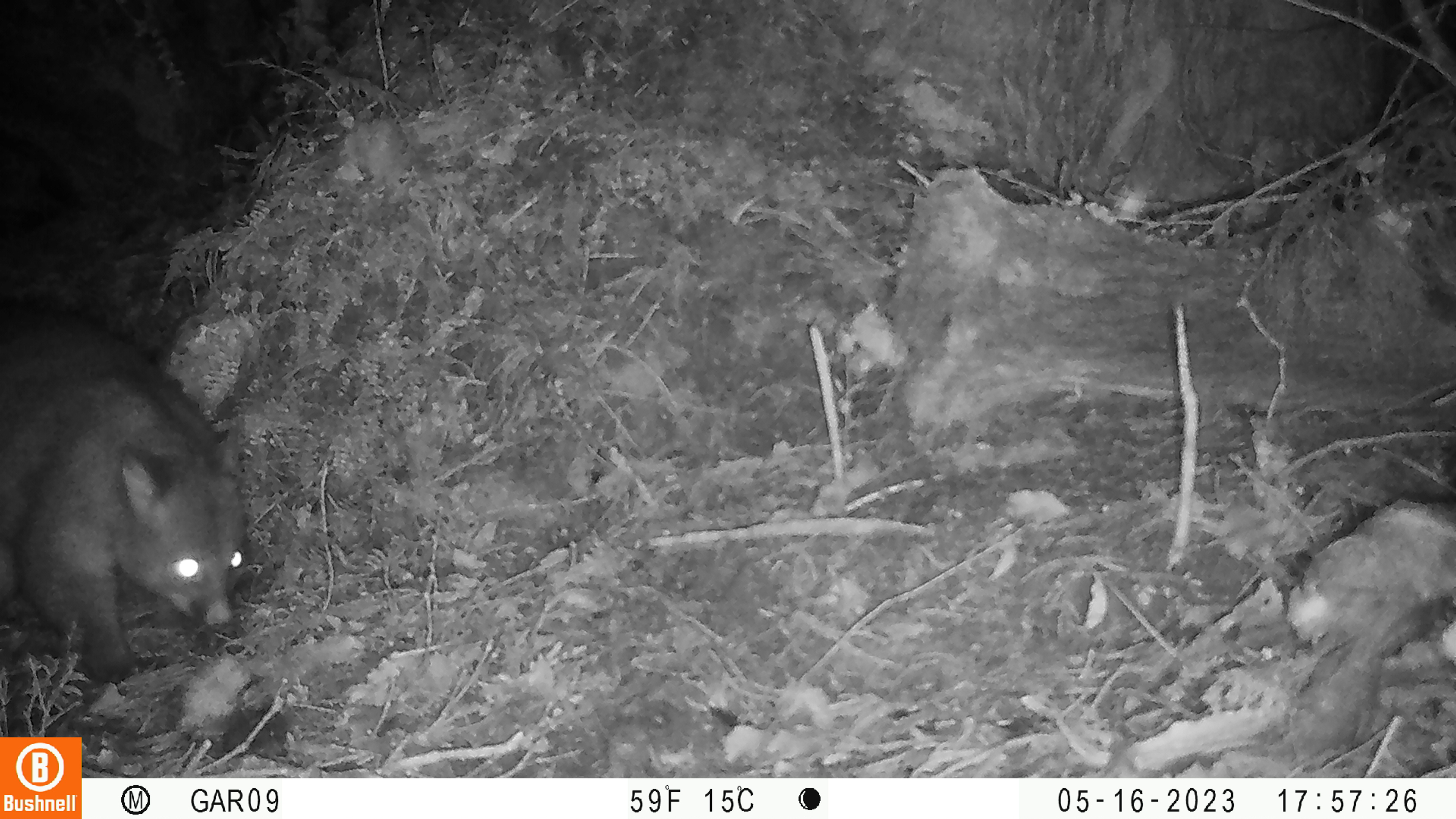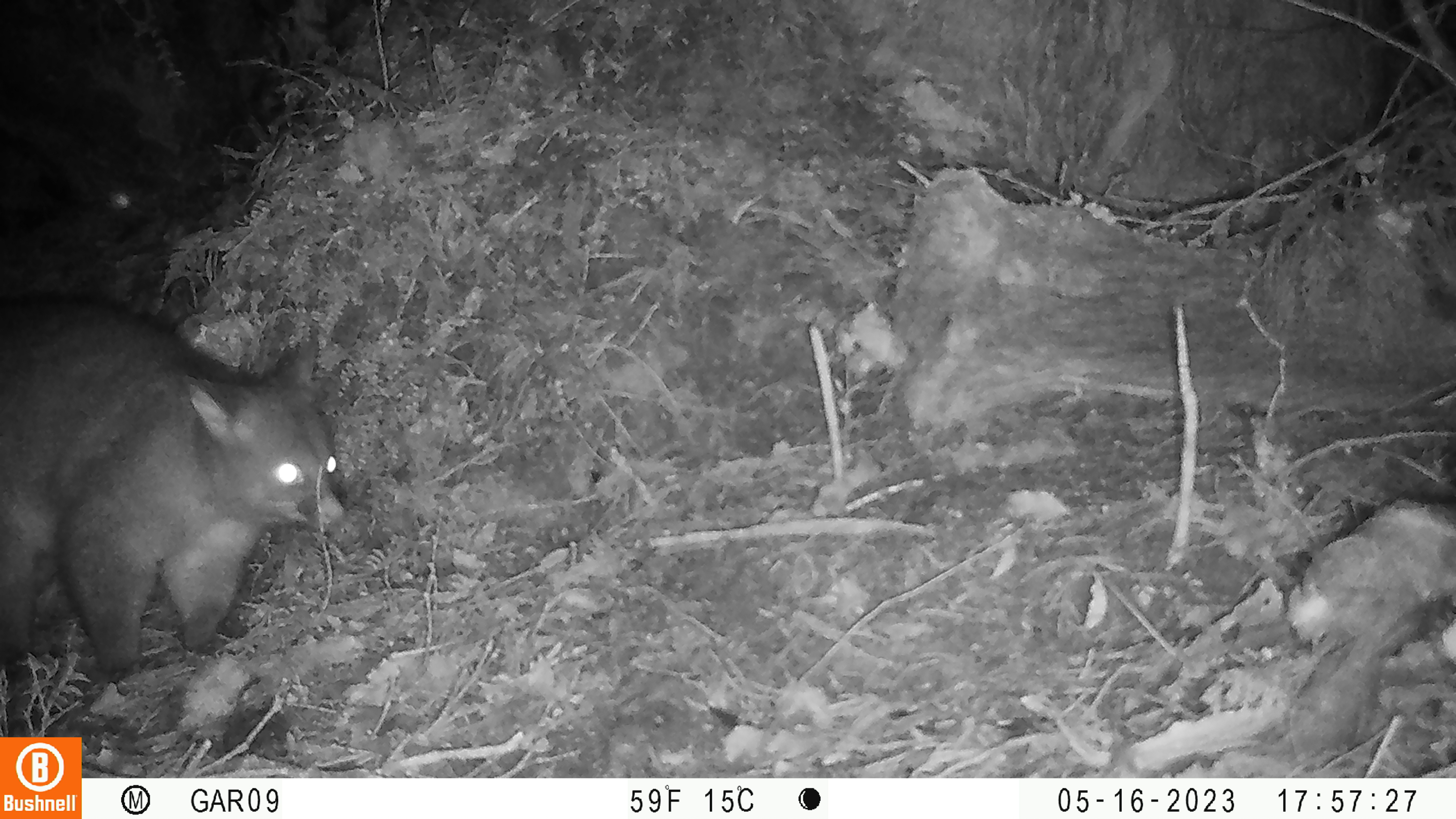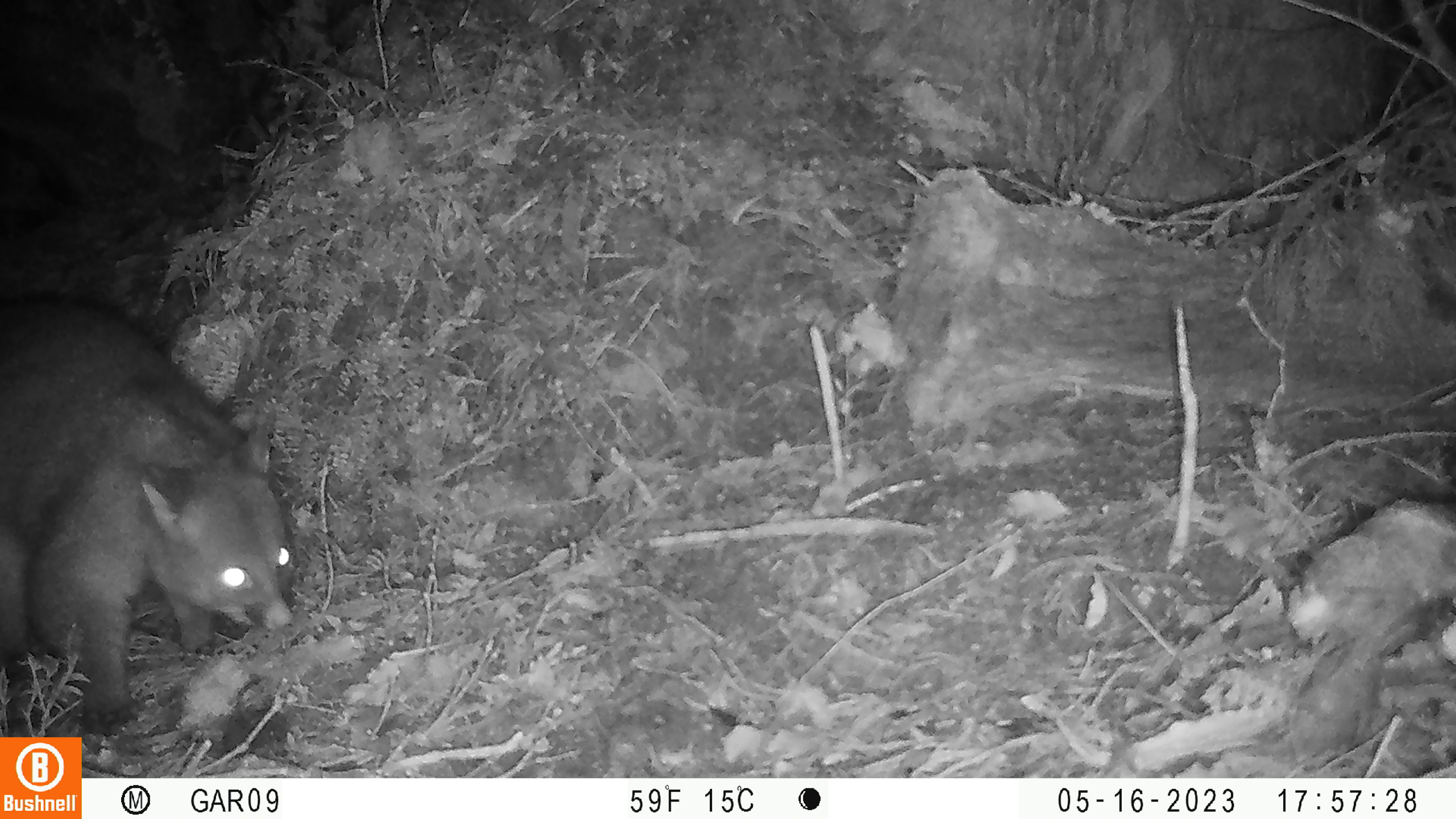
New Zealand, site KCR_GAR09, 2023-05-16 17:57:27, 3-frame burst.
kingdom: Animalia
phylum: Chordata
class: Mammalia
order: Diprotodontia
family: Phalangeridae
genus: Trichosurus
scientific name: Trichosurus vulpecula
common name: common brushtail possum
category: possum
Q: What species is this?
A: Possum (common brushtail possum) (Trichosurus vulpecula).